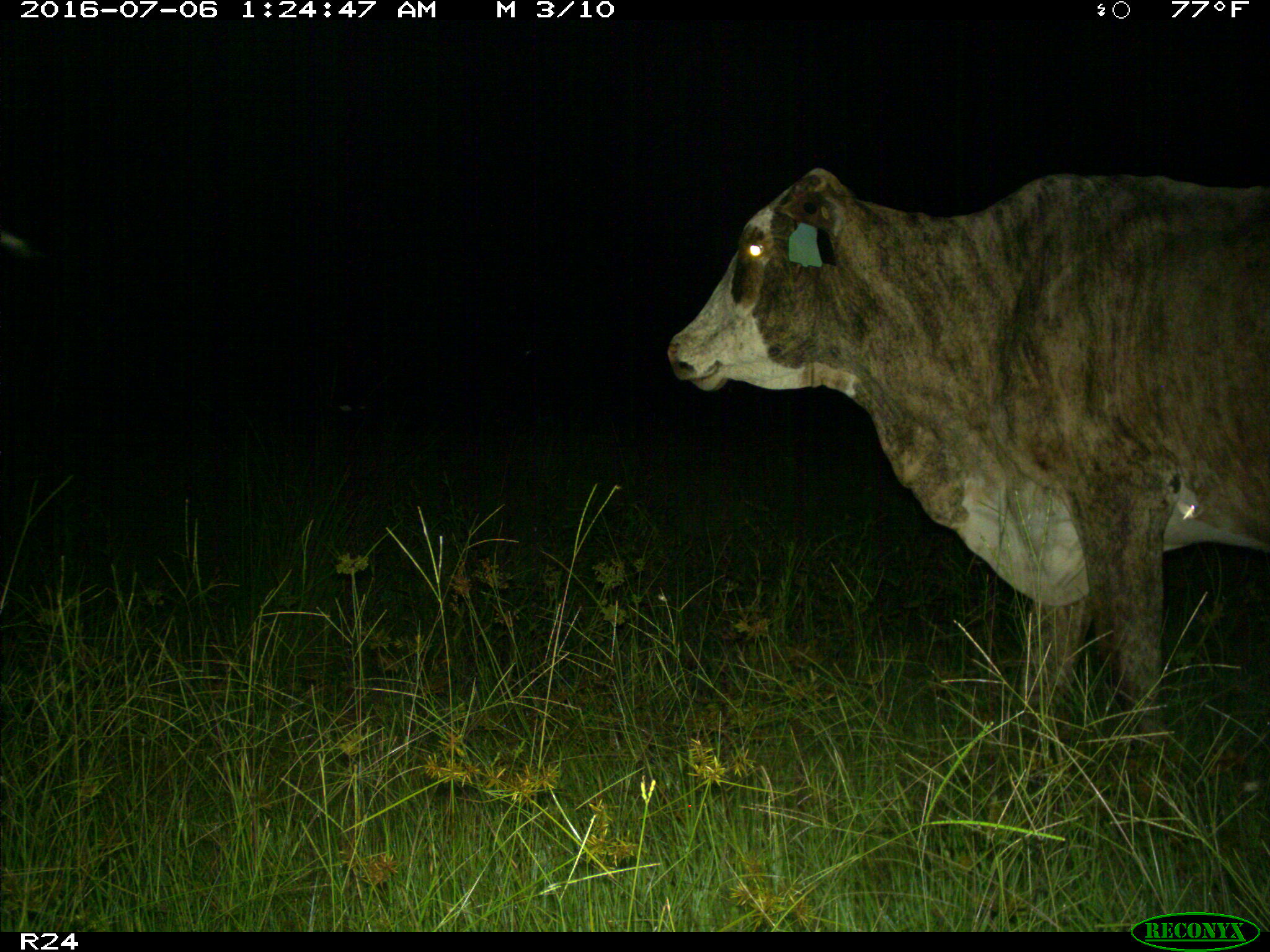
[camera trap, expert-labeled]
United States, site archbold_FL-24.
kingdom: Animalia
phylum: Chordata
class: Mammalia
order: Artiodactyla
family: Bovidae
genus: Bos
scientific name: Bos taurus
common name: domestic cow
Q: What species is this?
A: Bos taurus (domestic cow).